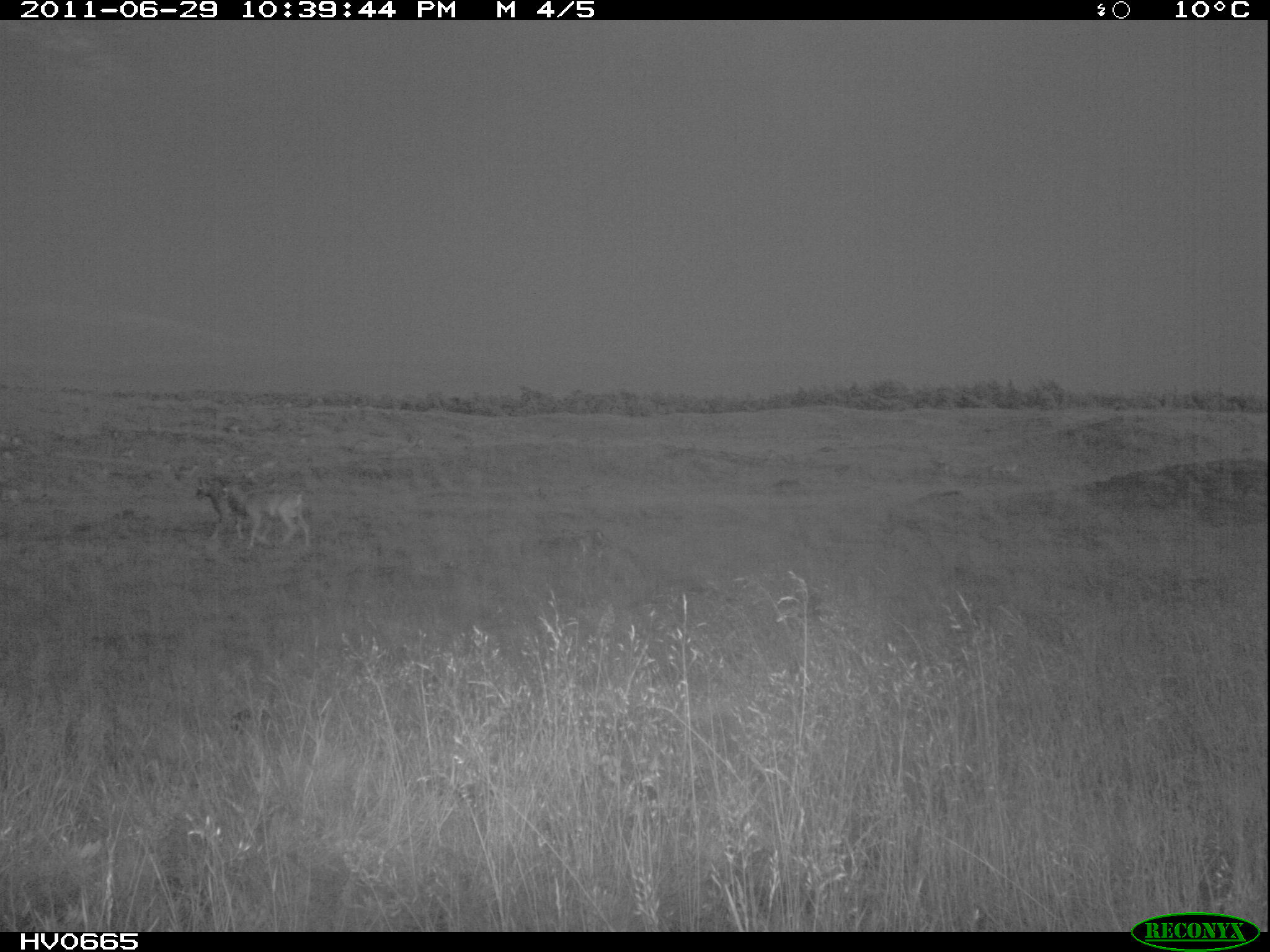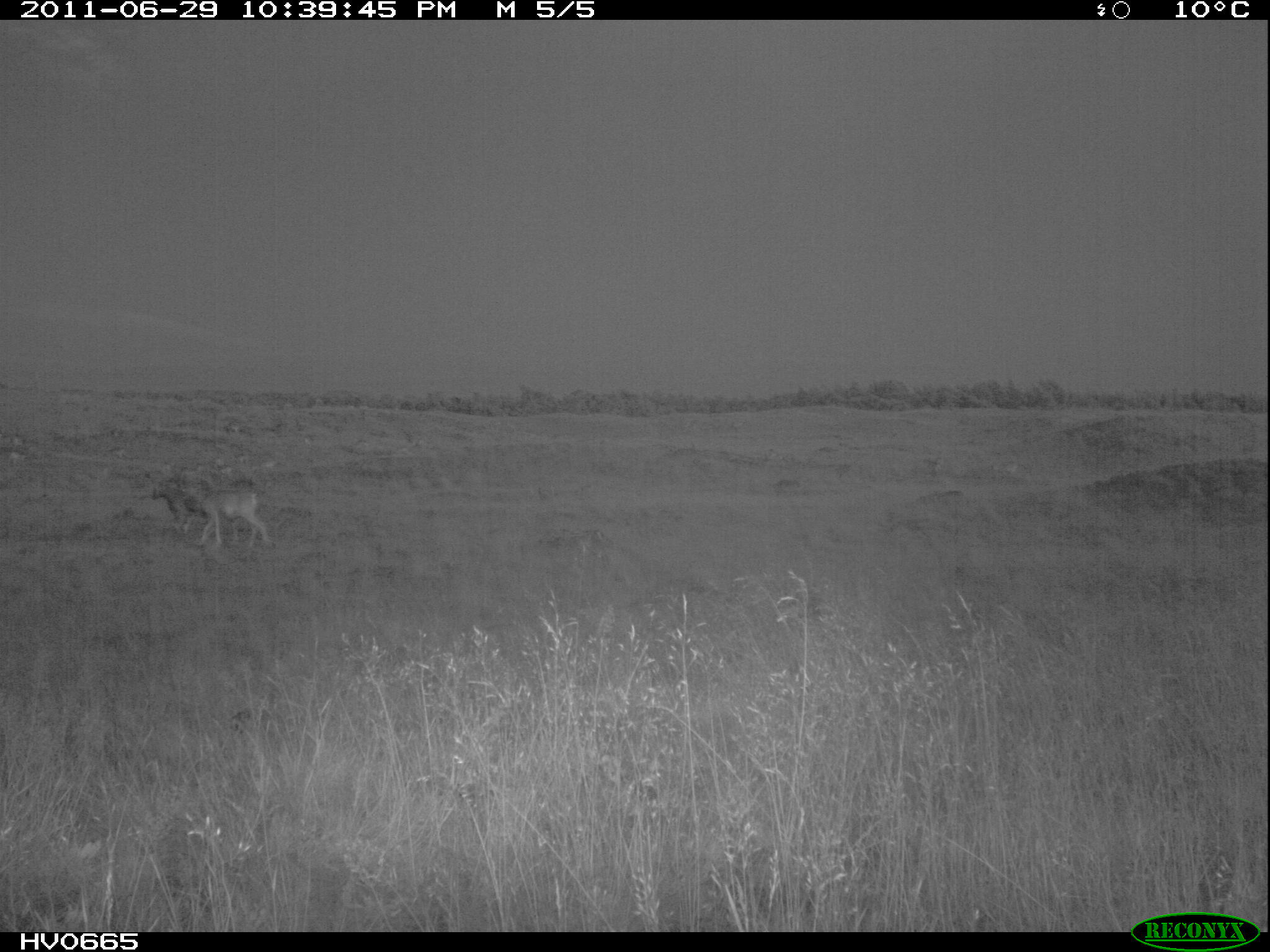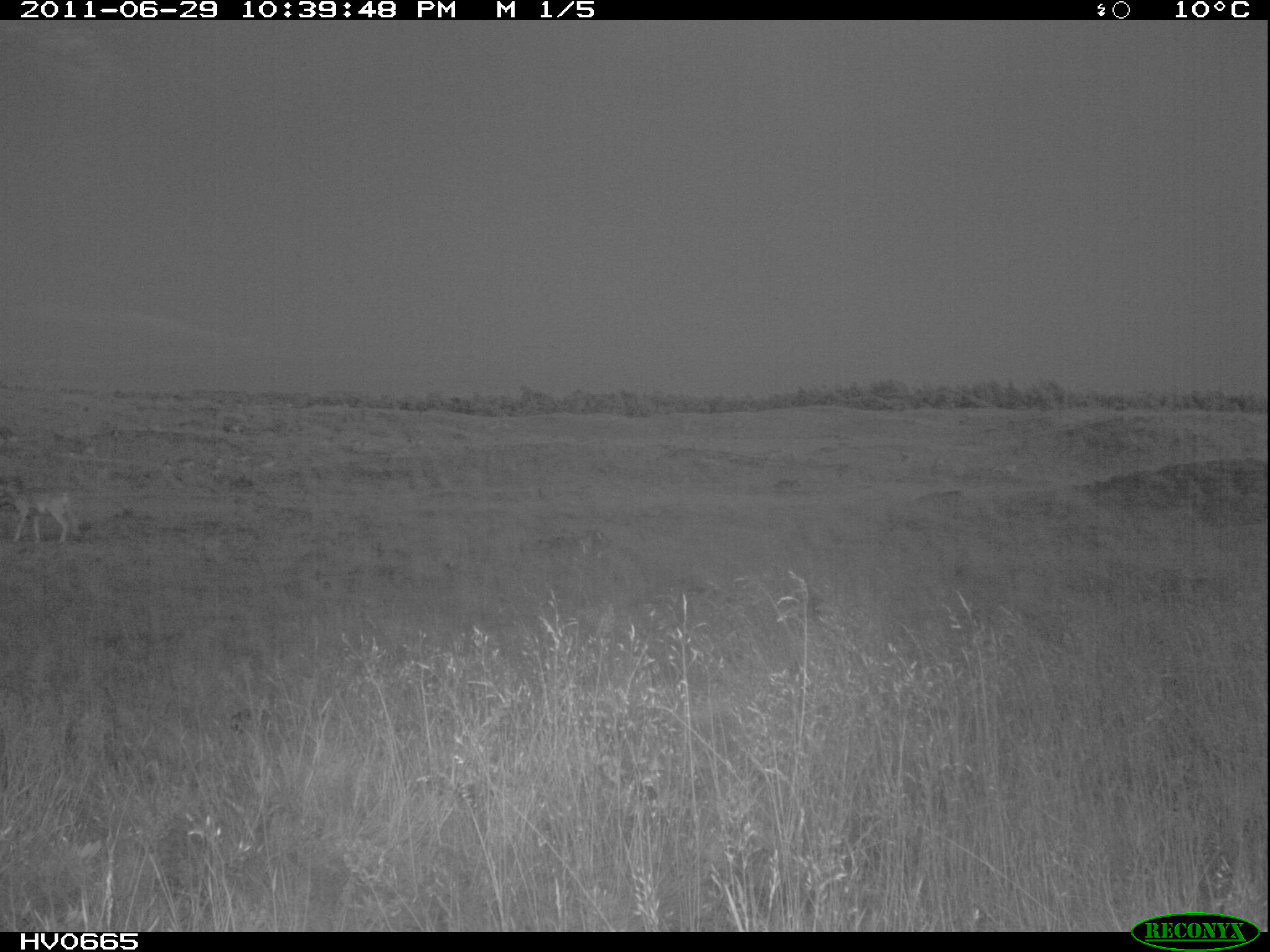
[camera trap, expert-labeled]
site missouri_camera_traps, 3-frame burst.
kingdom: Animalia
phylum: Chordata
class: Mammalia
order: Artiodactyla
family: Bovidae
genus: Ovis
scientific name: Ovis ammon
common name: mouflon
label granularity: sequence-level